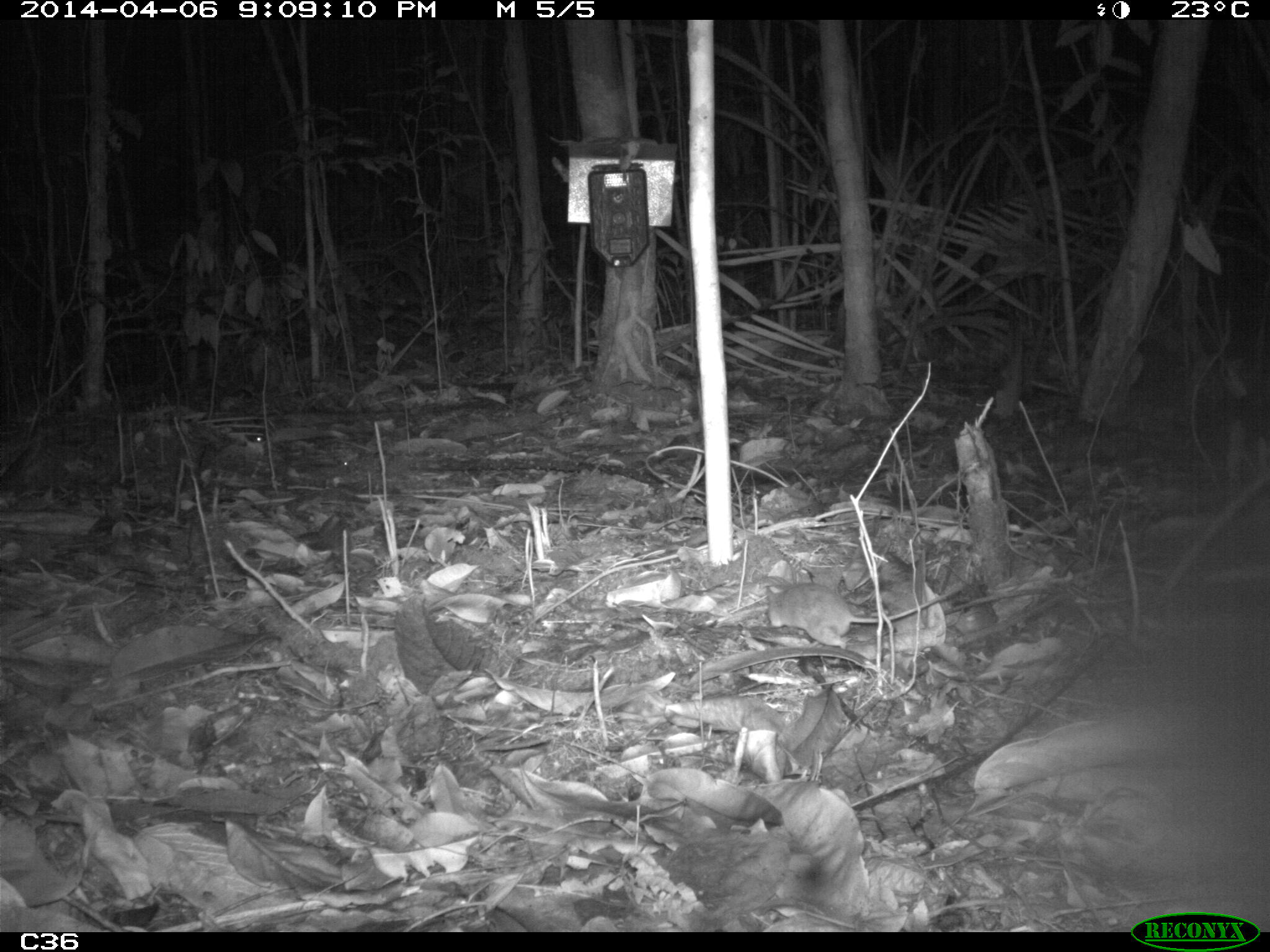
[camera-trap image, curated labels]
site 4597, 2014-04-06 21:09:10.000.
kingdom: Animalia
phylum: Chordata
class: Mammalia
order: Rodentia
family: Muridae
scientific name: Muridae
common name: mice, rats, and gerbils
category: unknown mouse or rat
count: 1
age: adult